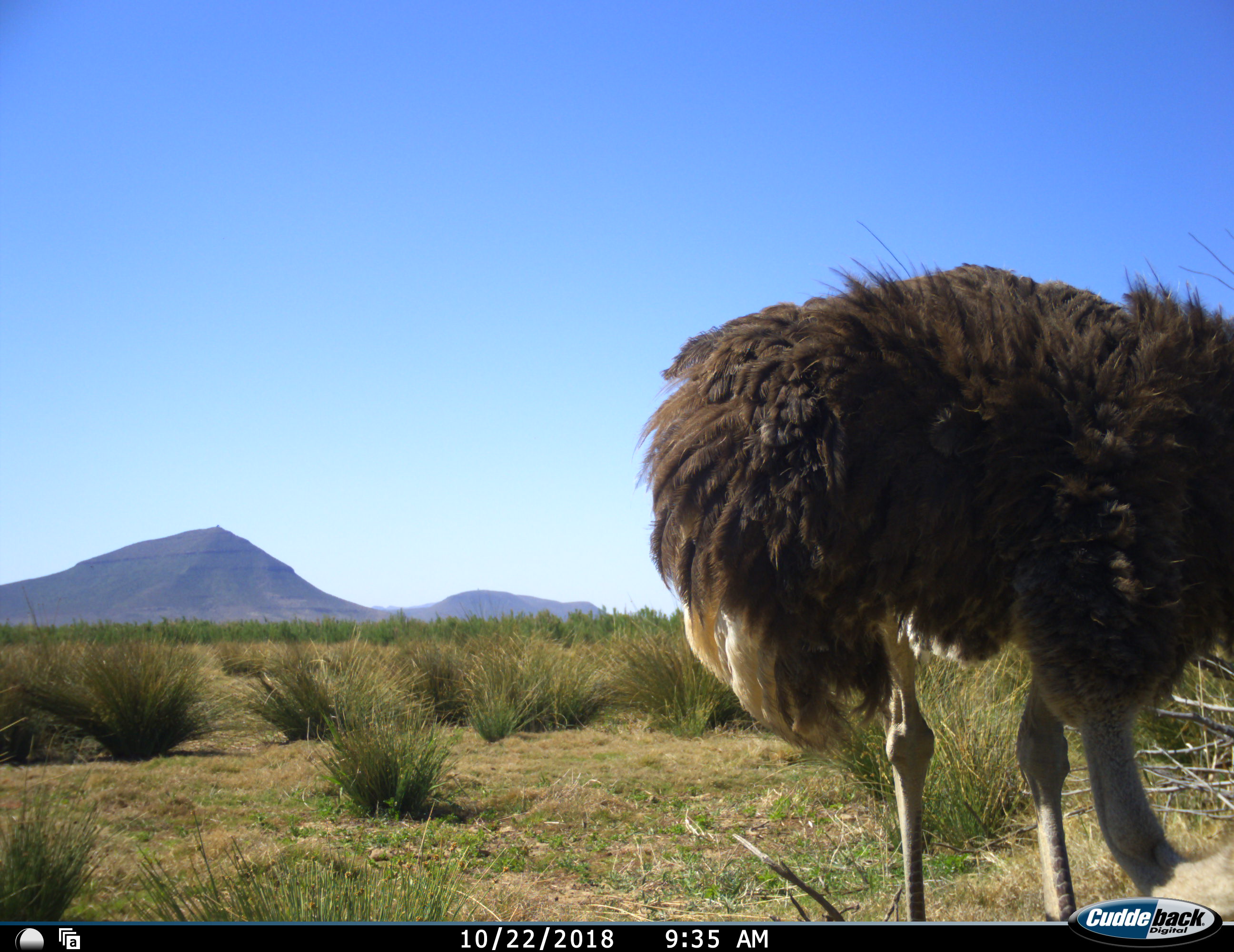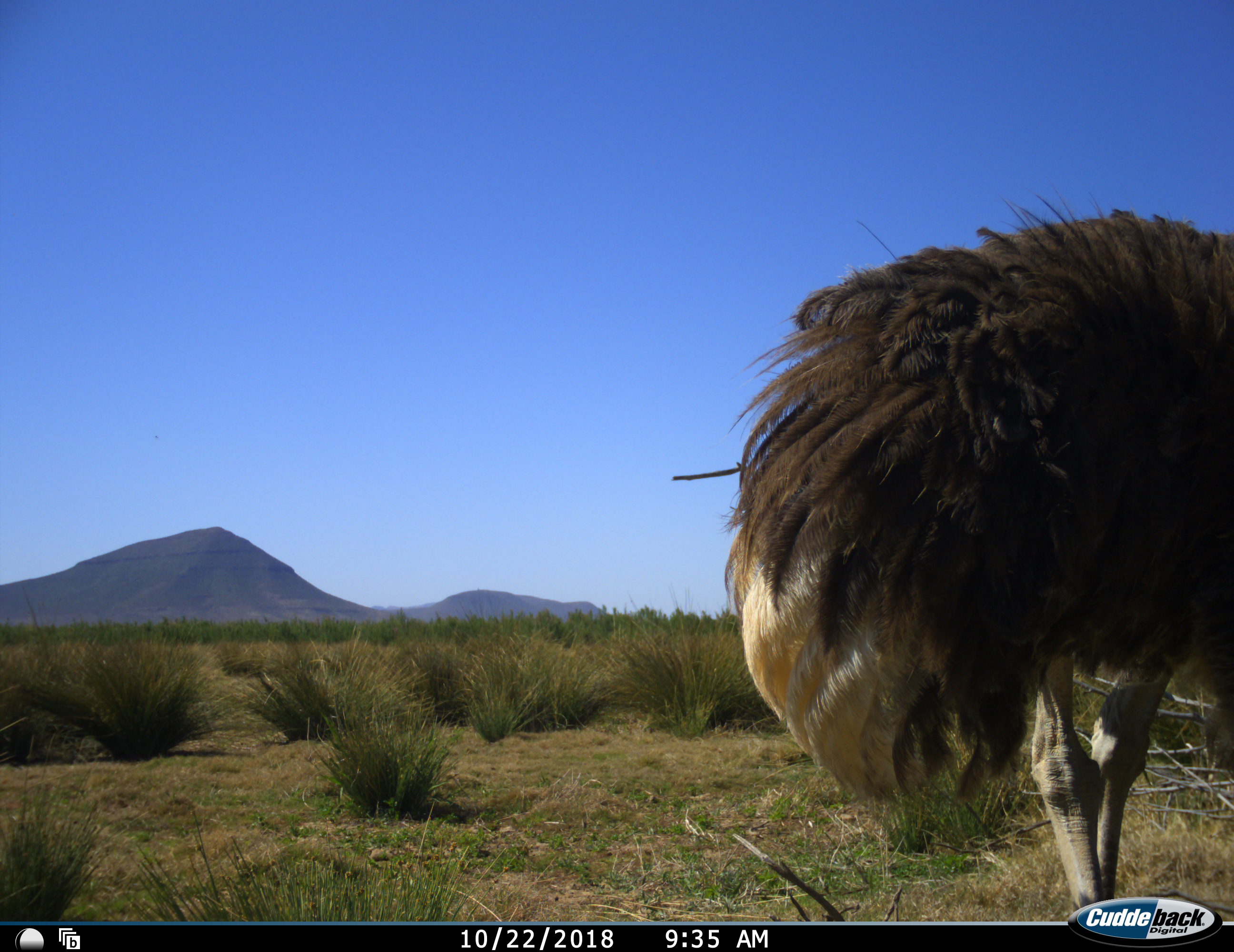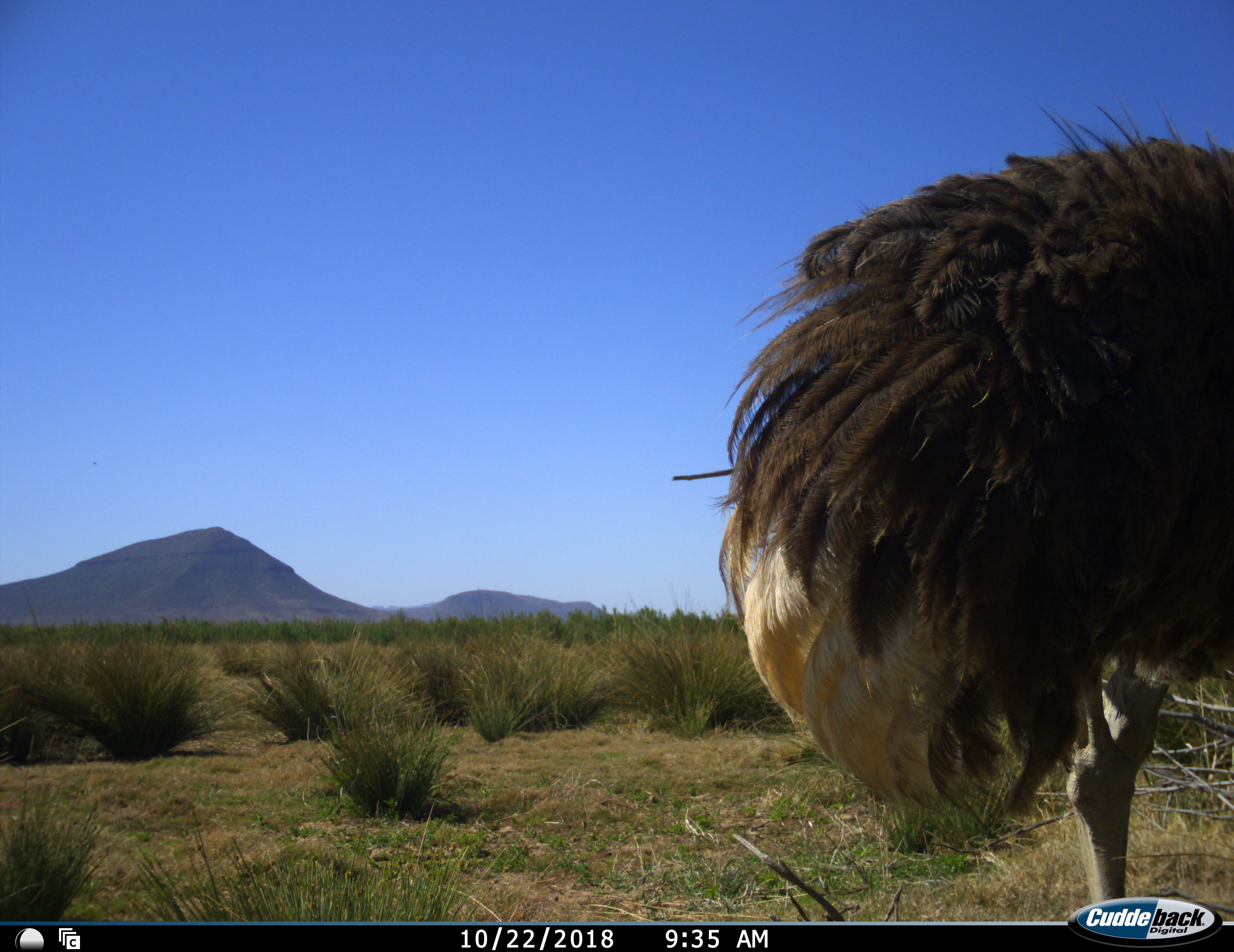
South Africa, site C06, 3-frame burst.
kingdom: Animalia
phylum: Chordata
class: Aves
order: Struthioniformes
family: Struthionidae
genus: Struthio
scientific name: Struthio camelus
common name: ostrich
Ostrich (Struthio camelus), count 1. Behavior (volunteer vote fractions): standing 50%, resting 0%, moving 20%, interacting 0%. Young present (vote fraction): 0%. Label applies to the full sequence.